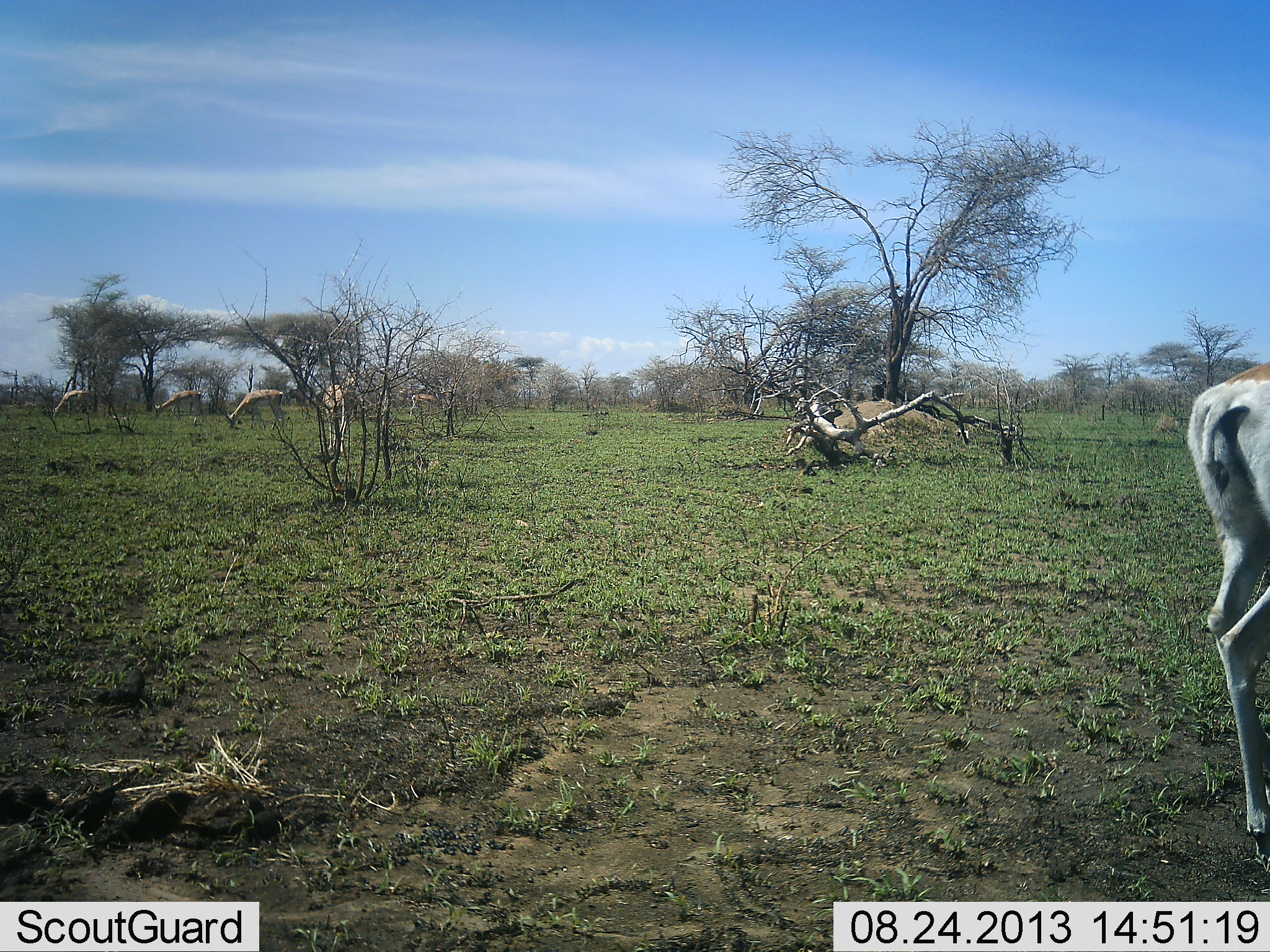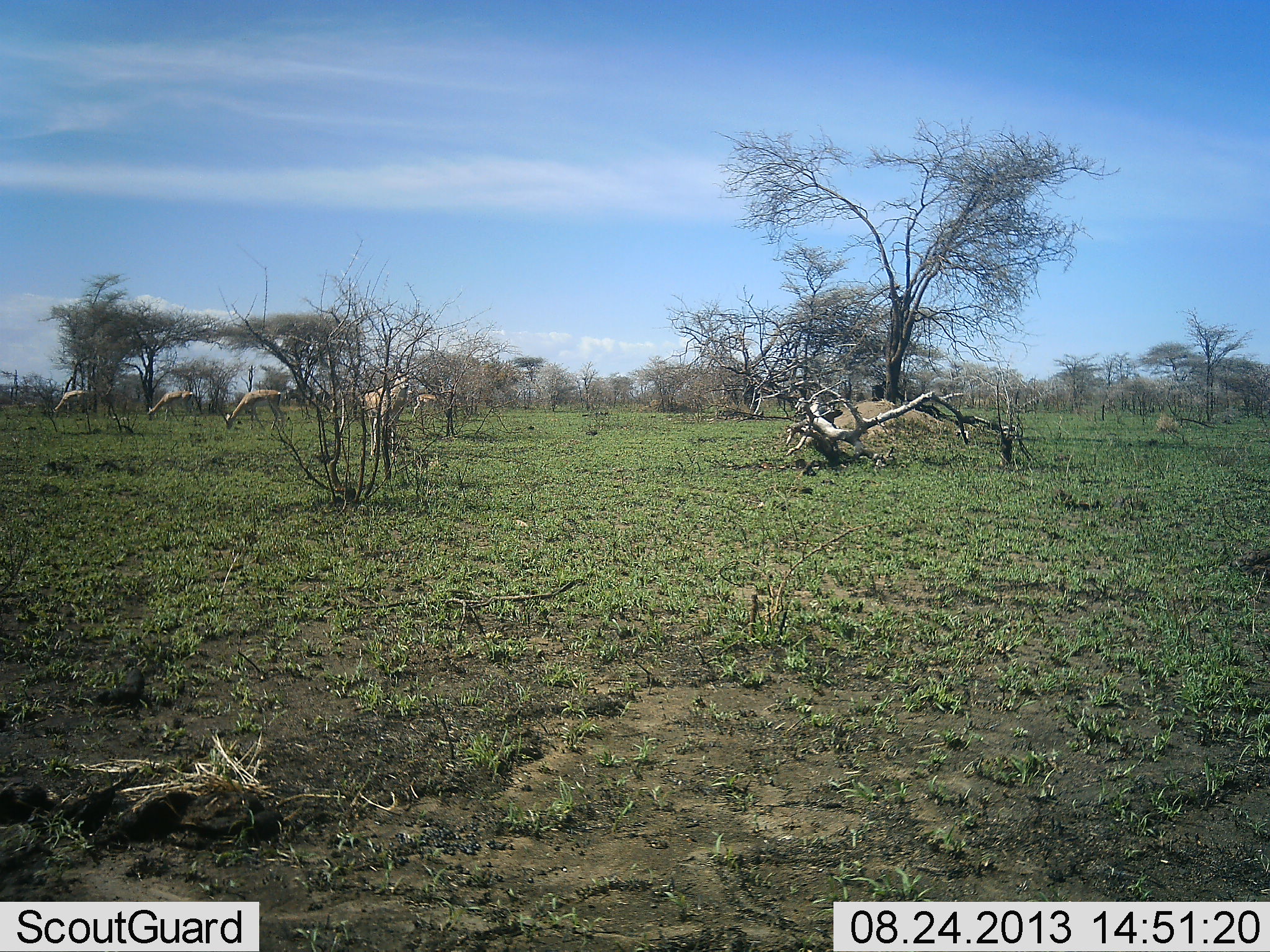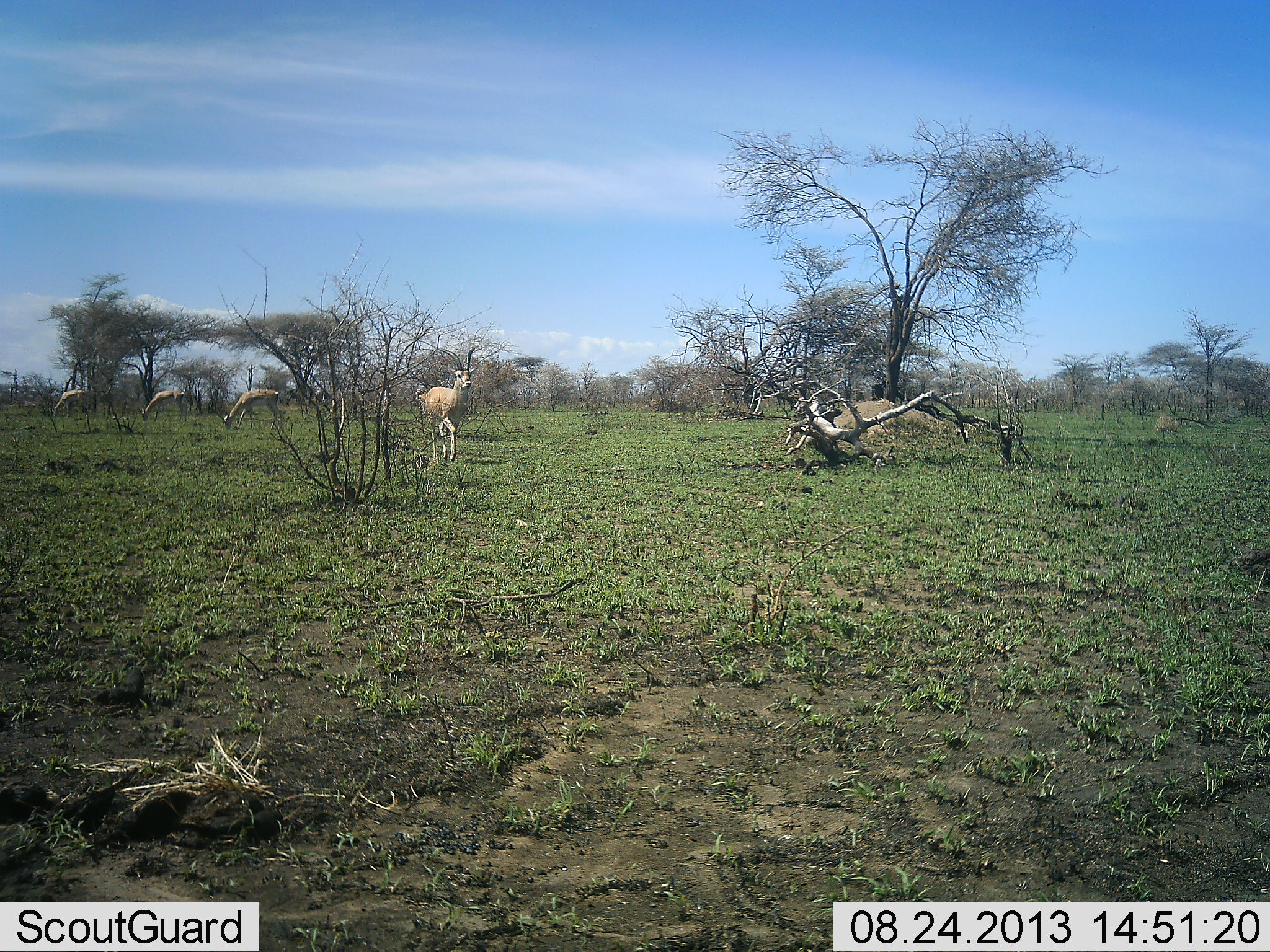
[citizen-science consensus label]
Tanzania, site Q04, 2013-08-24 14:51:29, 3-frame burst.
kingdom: Animalia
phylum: Chordata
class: Mammalia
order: Artiodactyla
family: Bovidae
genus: Nanger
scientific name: Nanger granti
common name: grant's gazelle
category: gazellegrants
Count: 6.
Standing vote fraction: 40%.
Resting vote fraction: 0%.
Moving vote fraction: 80%.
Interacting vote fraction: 0%.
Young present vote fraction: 0%.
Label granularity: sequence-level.